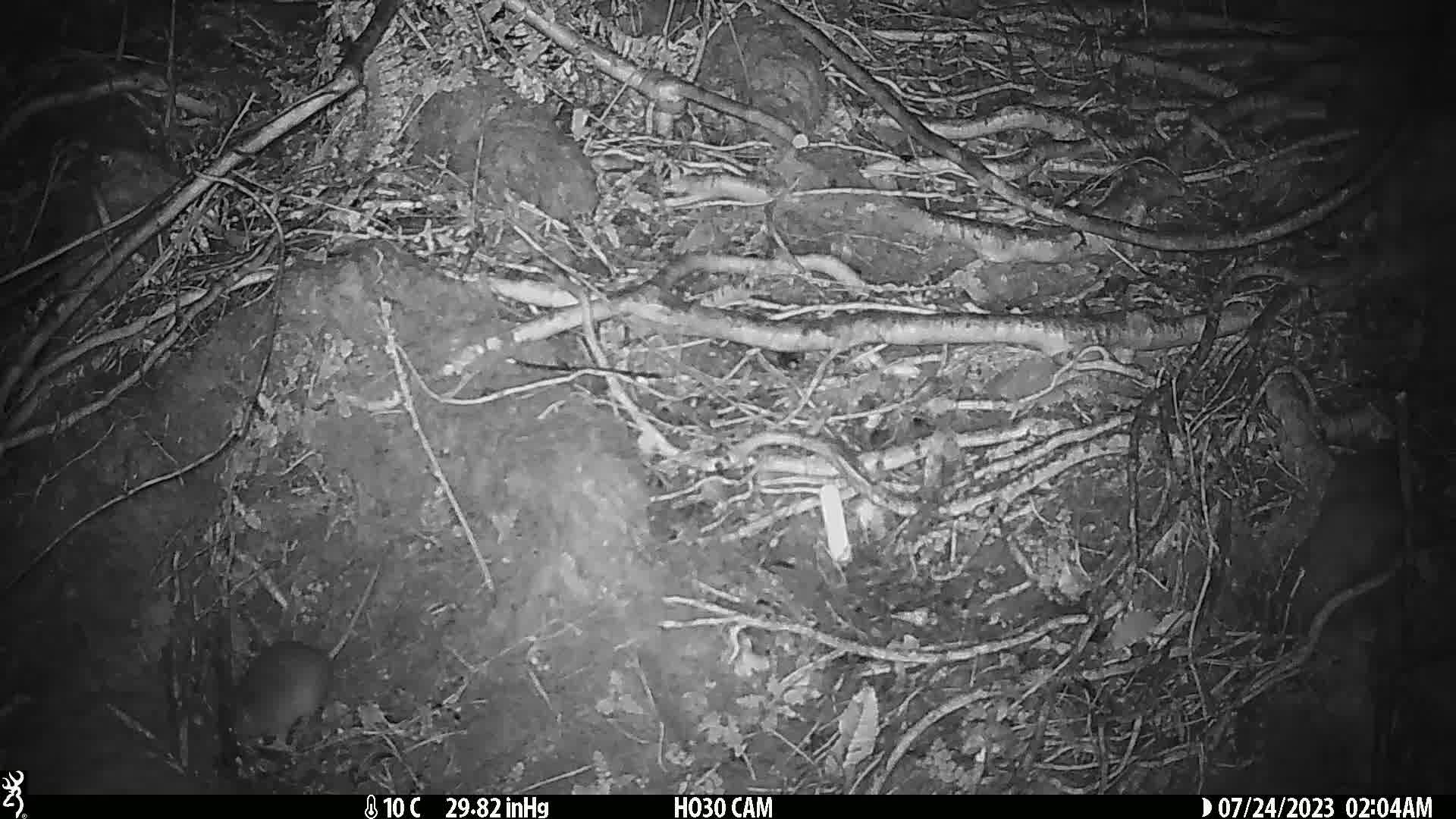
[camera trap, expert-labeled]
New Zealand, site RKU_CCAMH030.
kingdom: Animalia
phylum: Chordata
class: Mammalia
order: Rodentia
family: Muridae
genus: Rattus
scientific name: Rattus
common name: rat